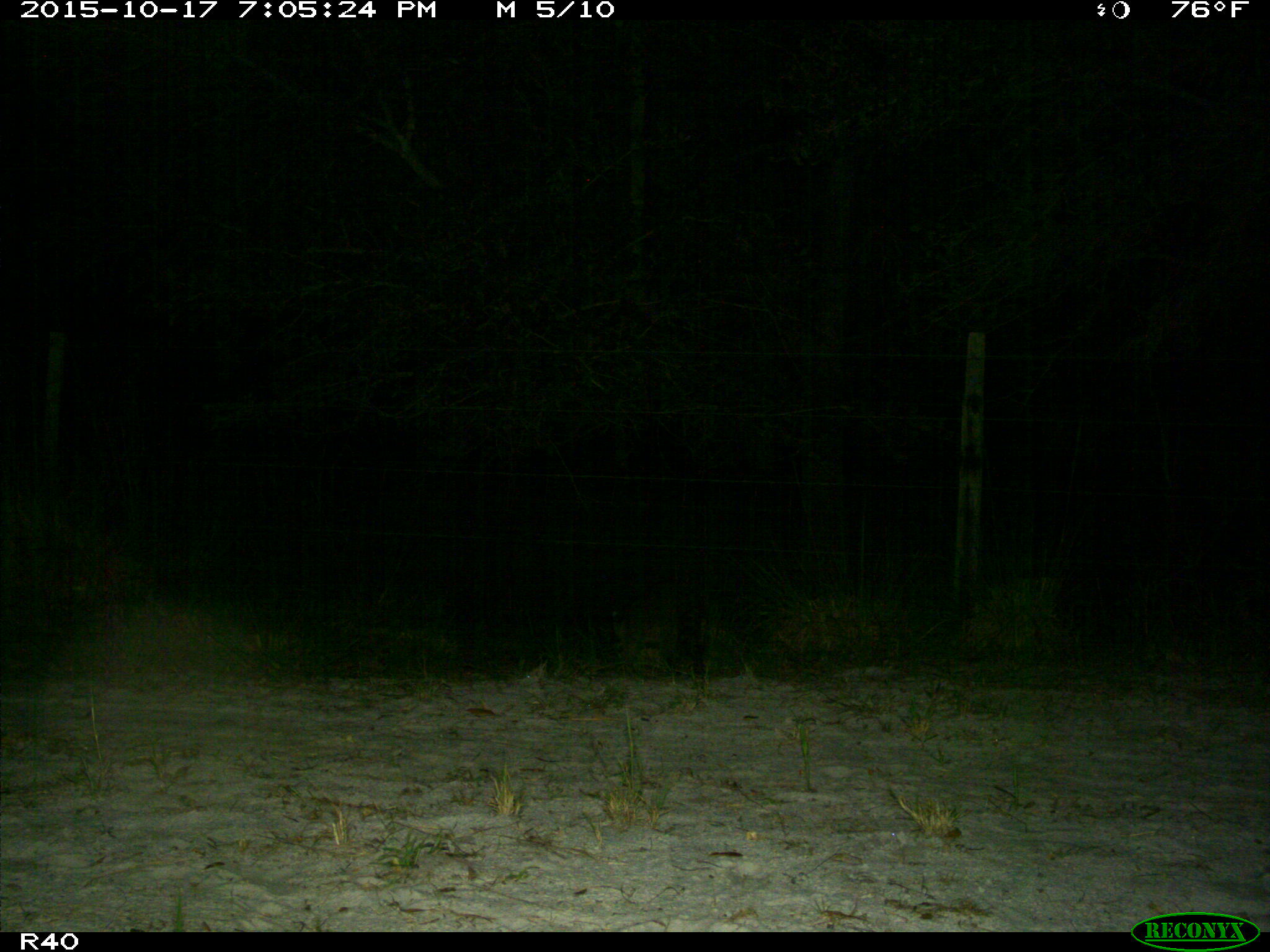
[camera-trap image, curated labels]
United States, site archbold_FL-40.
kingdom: Animalia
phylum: Chordata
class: Mammalia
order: Carnivora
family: Procyonidae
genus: Procyon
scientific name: Procyon lotor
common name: common raccoon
Procyon lotor (common raccoon).